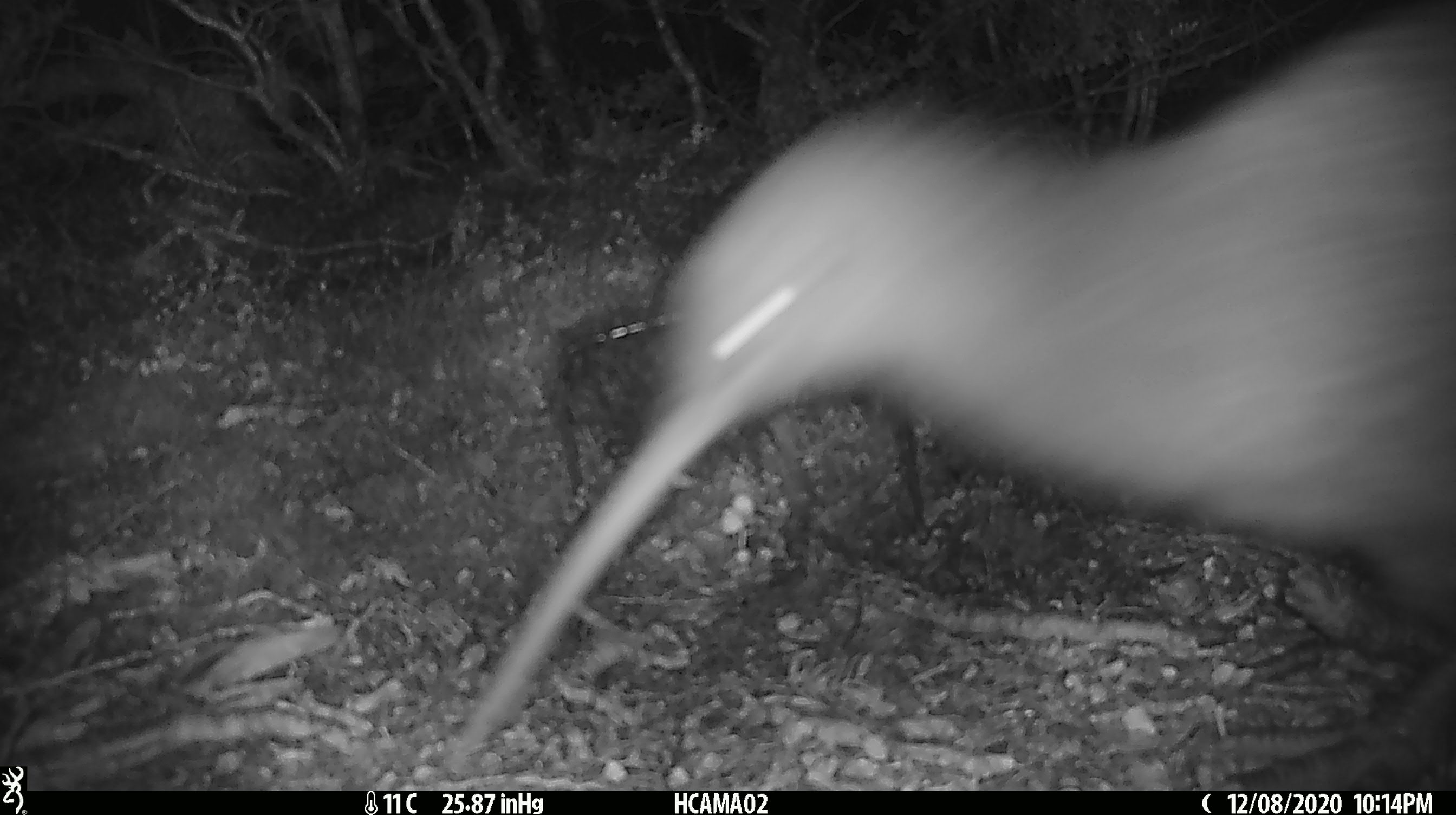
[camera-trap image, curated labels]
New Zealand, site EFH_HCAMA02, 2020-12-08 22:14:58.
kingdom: Animalia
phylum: Chordata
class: Aves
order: Apterygiformes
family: Apterygidae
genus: Apteryx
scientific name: Apteryx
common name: kiwi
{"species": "kiwi (Apteryx)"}